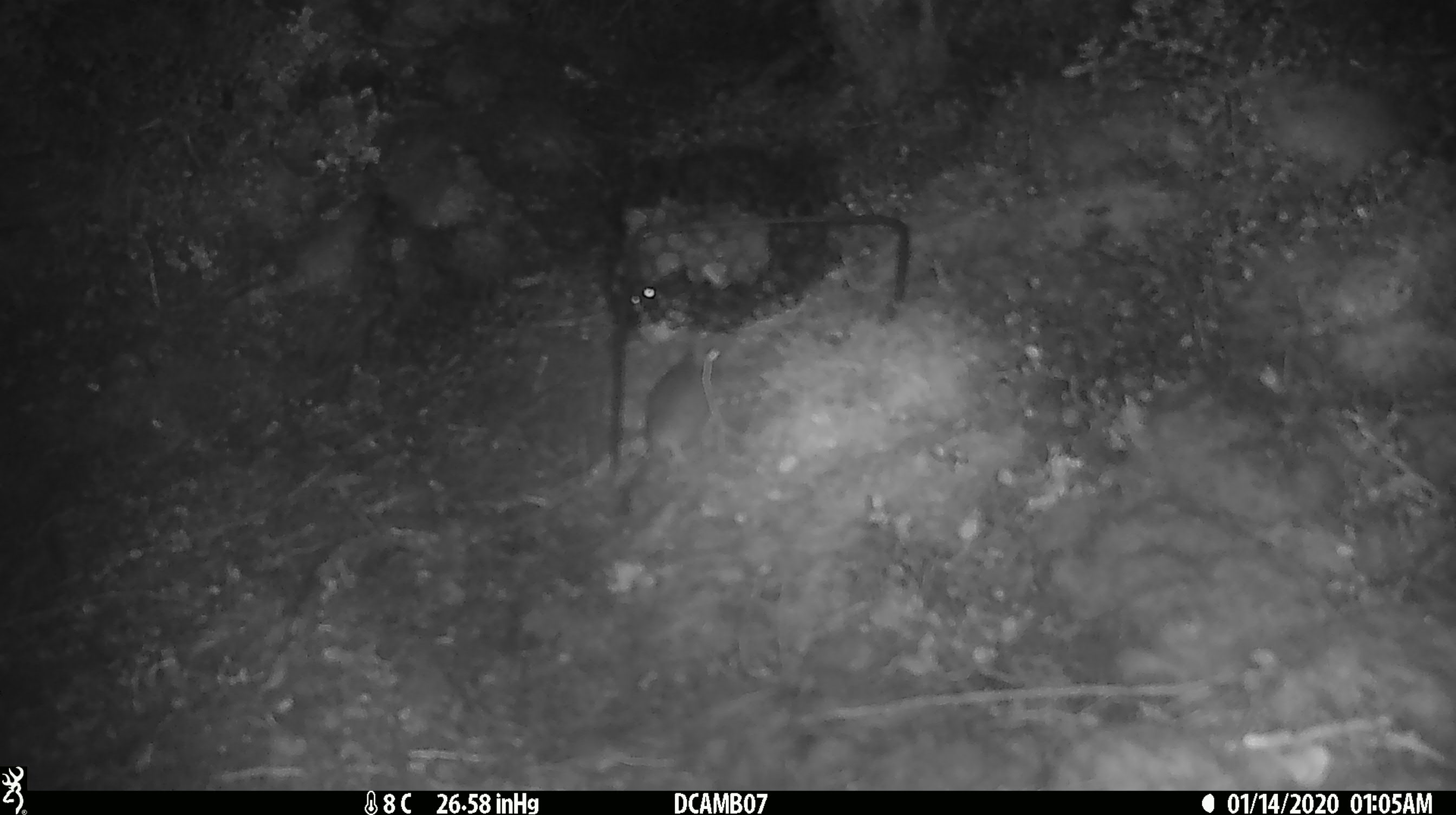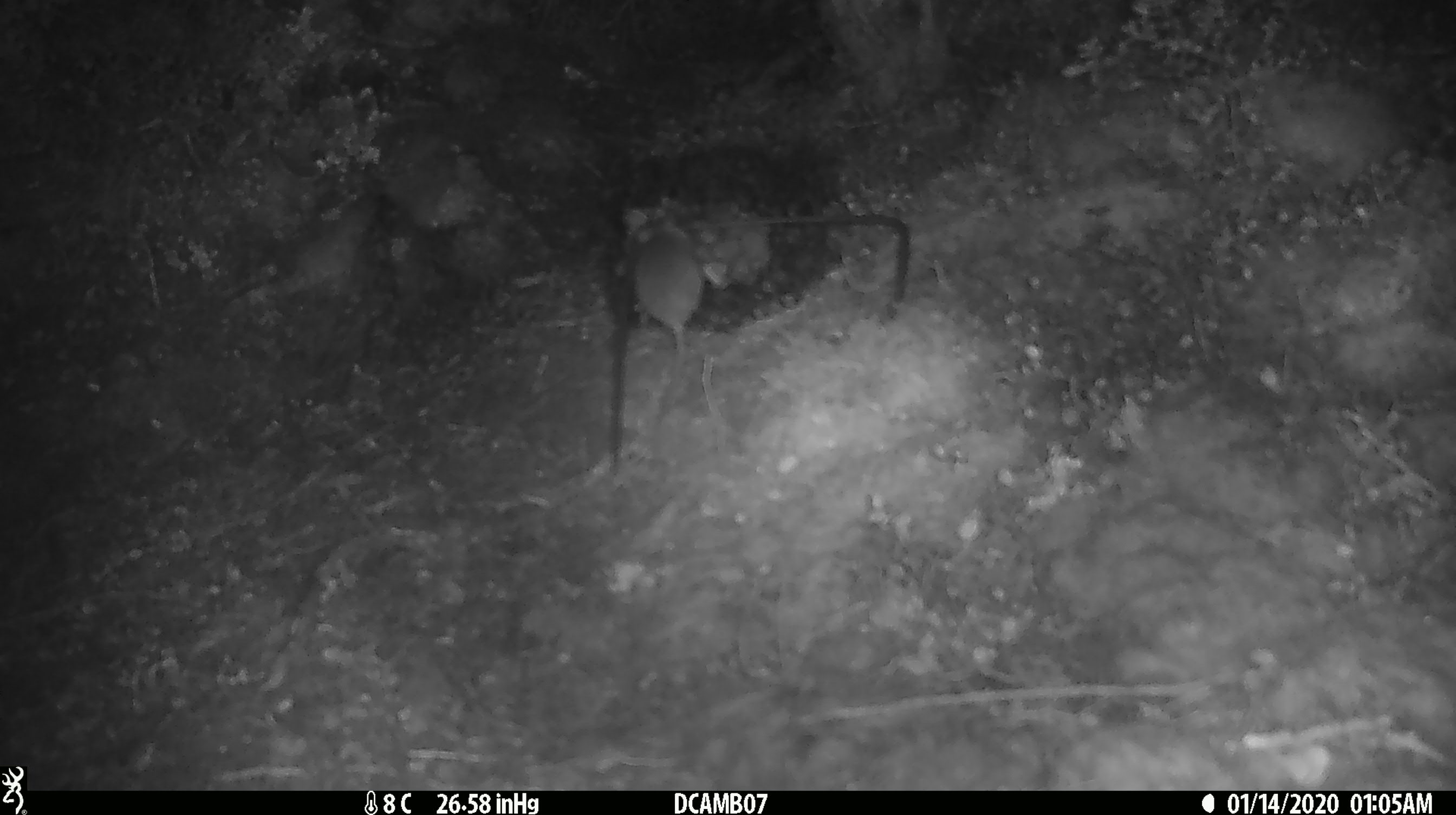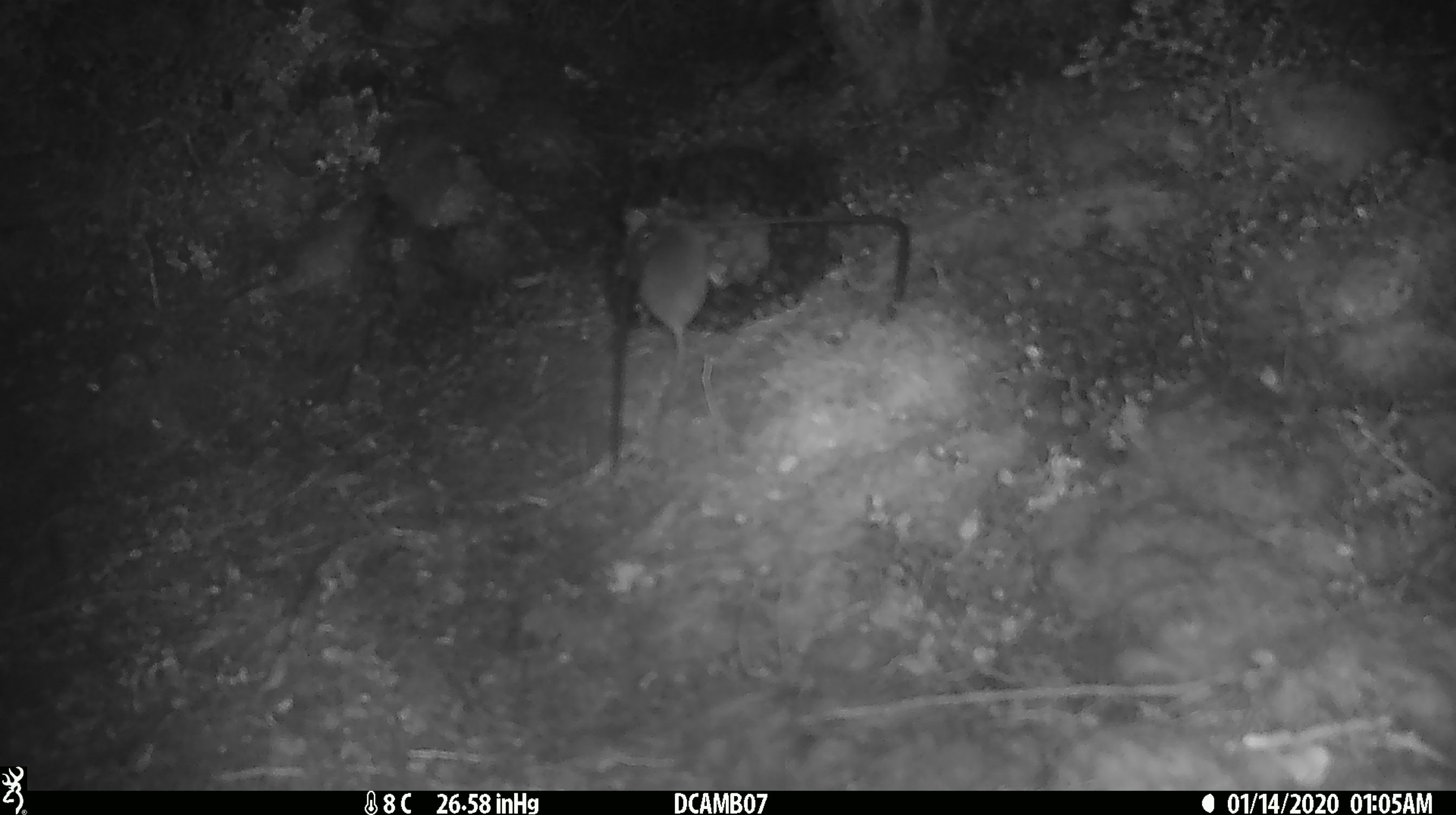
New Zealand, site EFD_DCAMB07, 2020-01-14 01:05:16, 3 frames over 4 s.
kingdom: Animalia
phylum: Chordata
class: Mammalia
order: Rodentia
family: Muridae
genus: Mus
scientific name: Mus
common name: mouse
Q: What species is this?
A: Mouse (Mus).